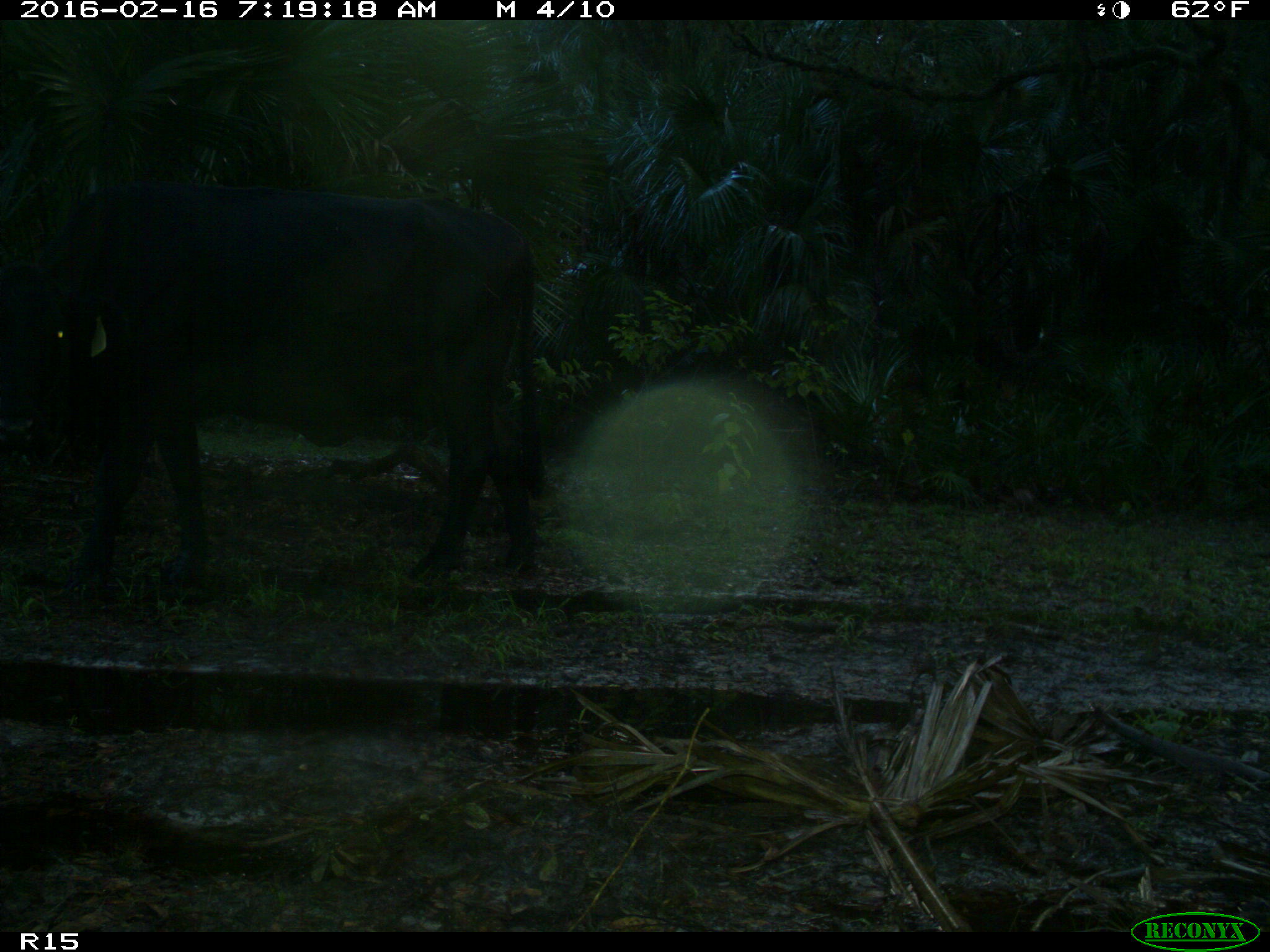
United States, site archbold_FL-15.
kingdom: Animalia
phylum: Chordata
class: Mammalia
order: Artiodactyla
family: Bovidae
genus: Bos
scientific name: Bos taurus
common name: domestic cow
Bos taurus (domestic cow).